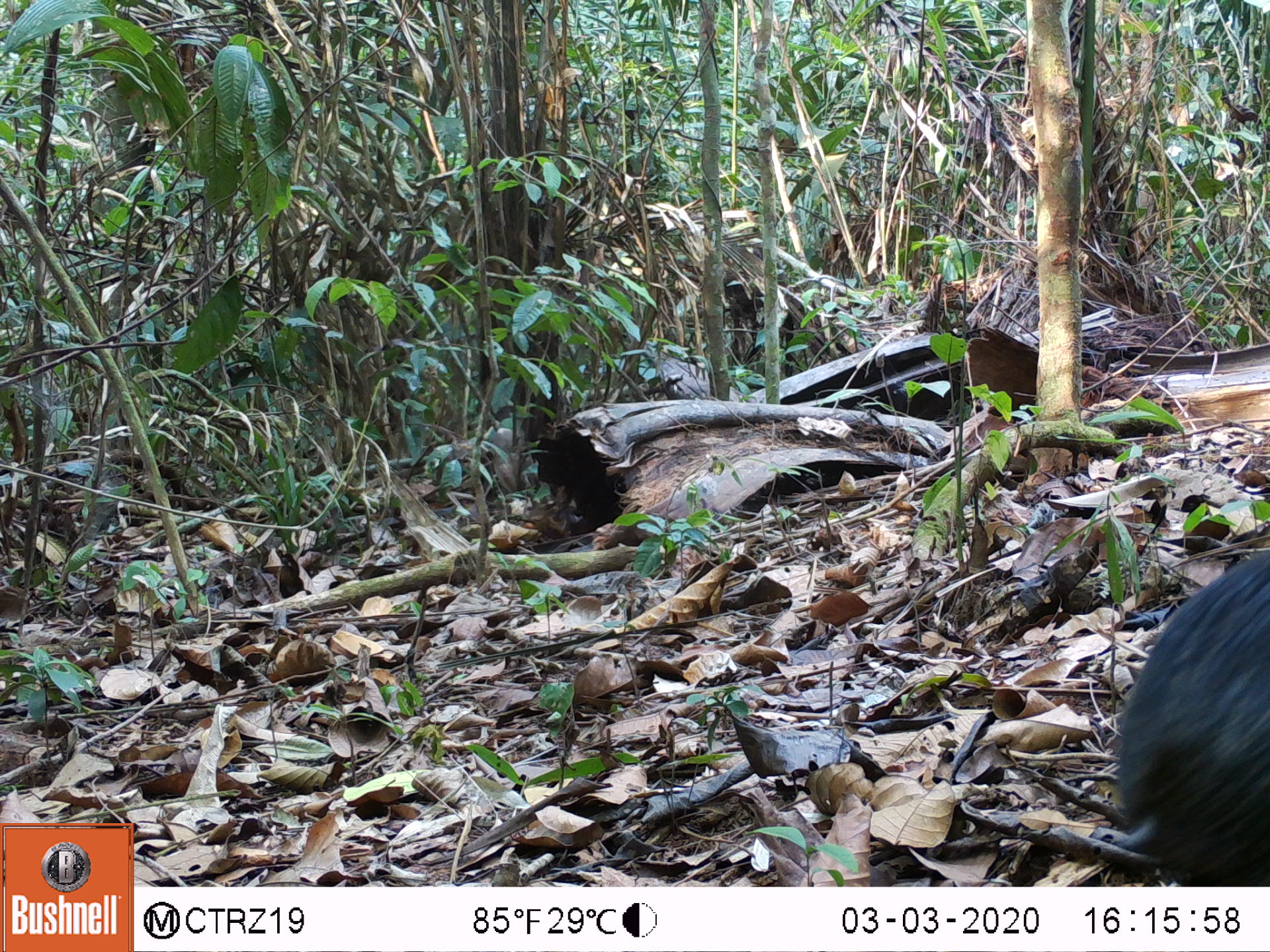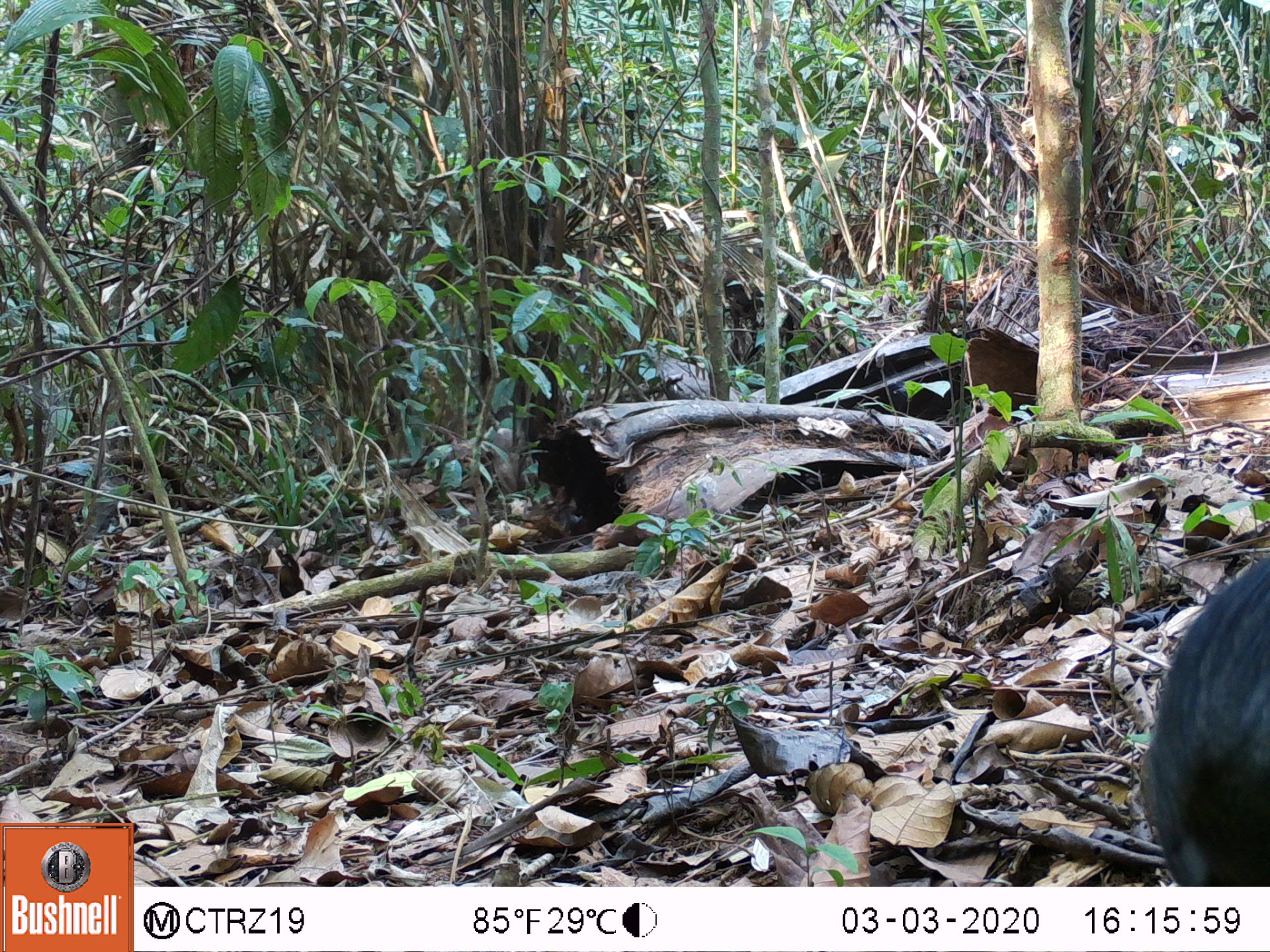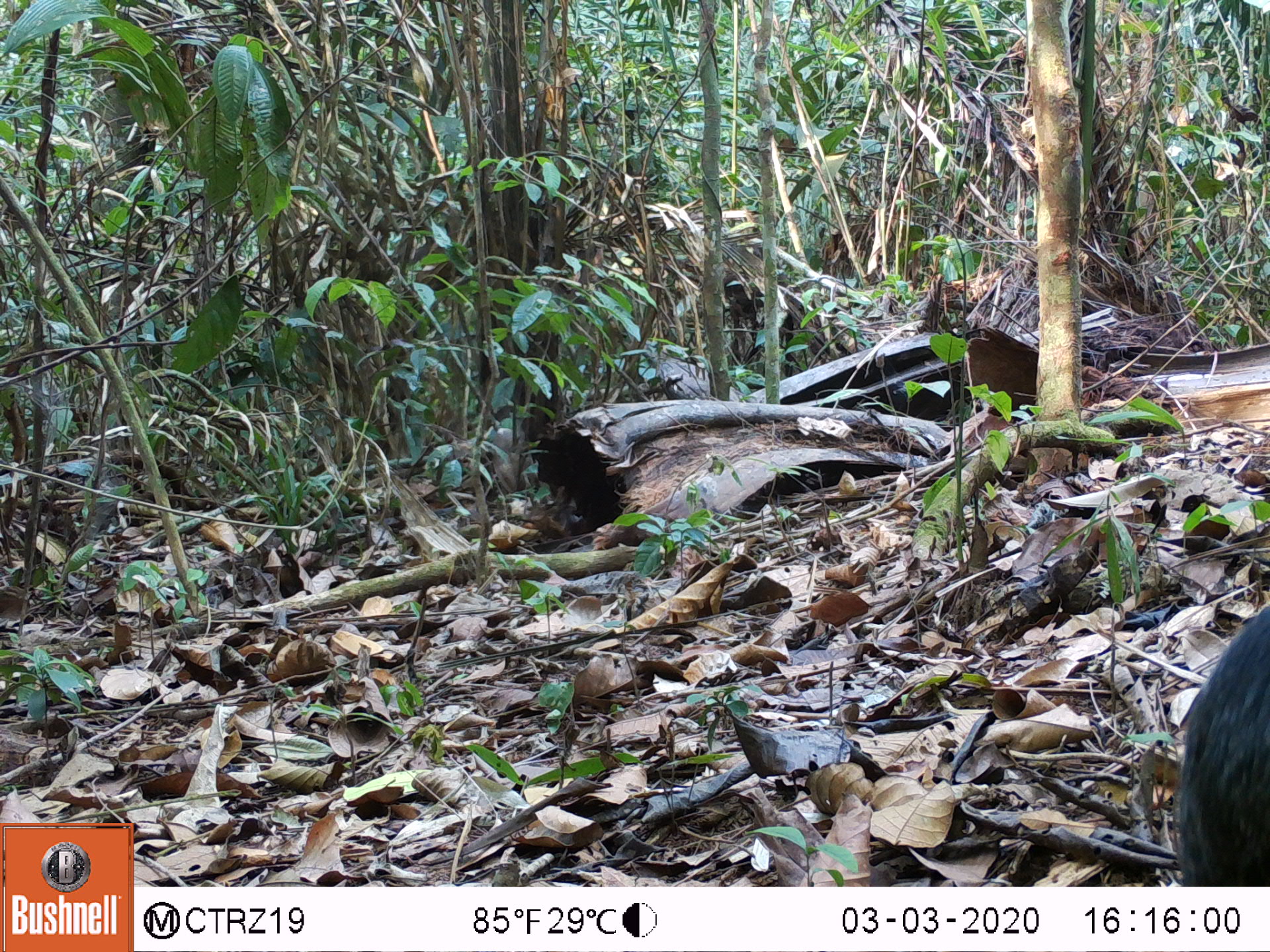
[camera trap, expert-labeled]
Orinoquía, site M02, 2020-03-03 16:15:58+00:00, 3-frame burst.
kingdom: Animalia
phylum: Chordata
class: Mammalia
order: Rodentia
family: Dasyproctidae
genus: Dasyprocta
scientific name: Dasyprocta fuliginosa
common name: black agouti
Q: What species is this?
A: Black agouti (Dasyprocta fuliginosa).